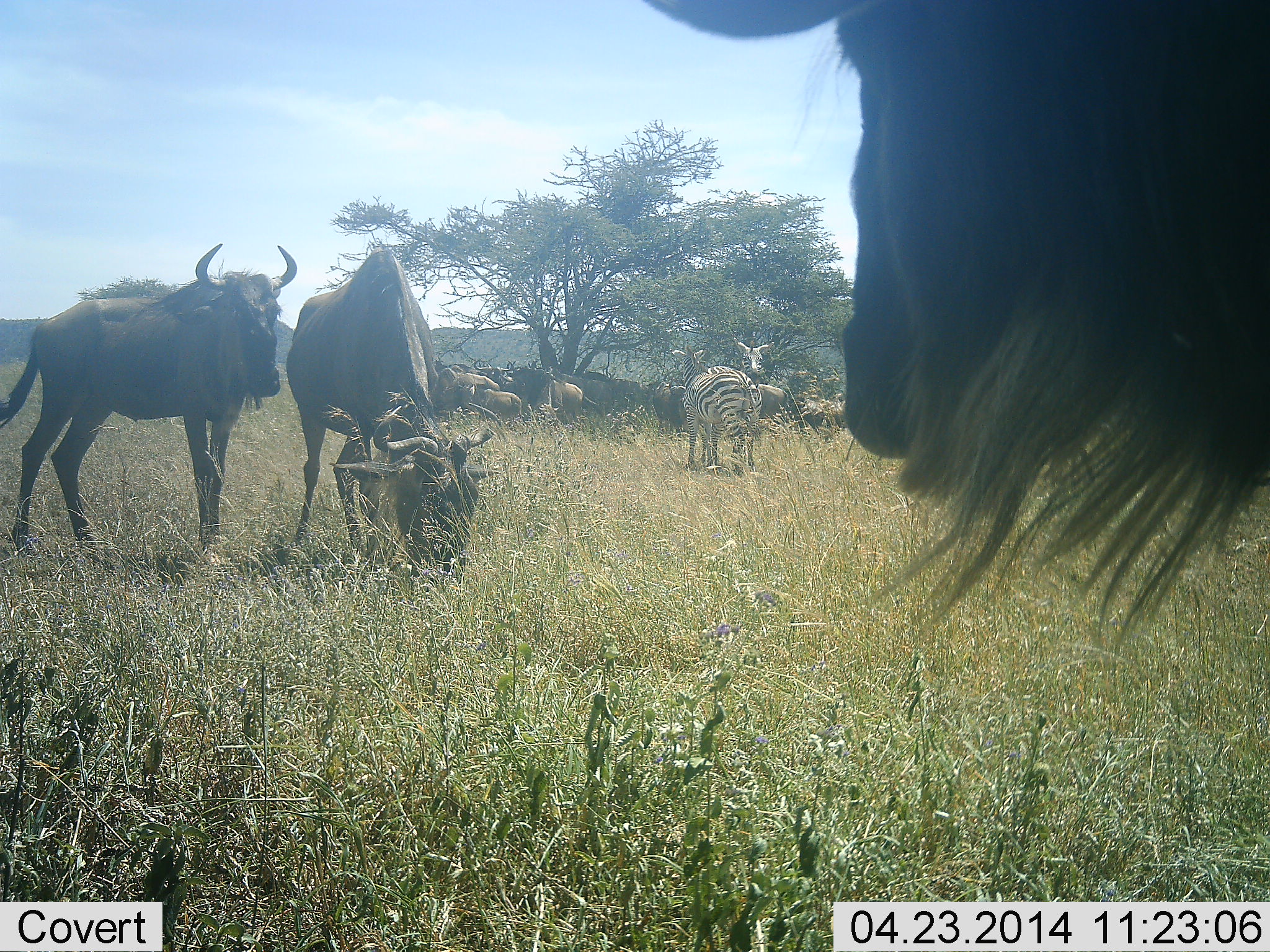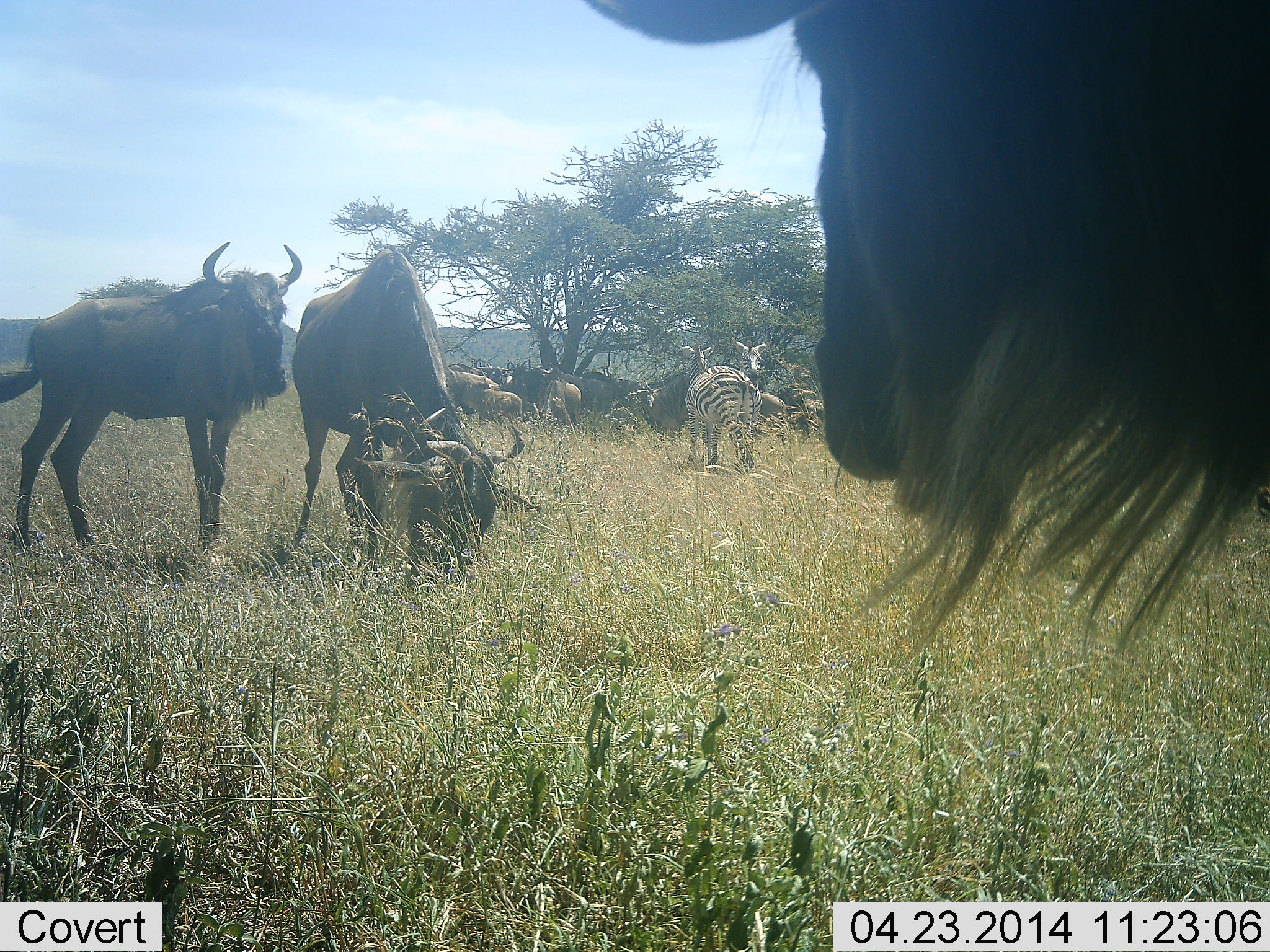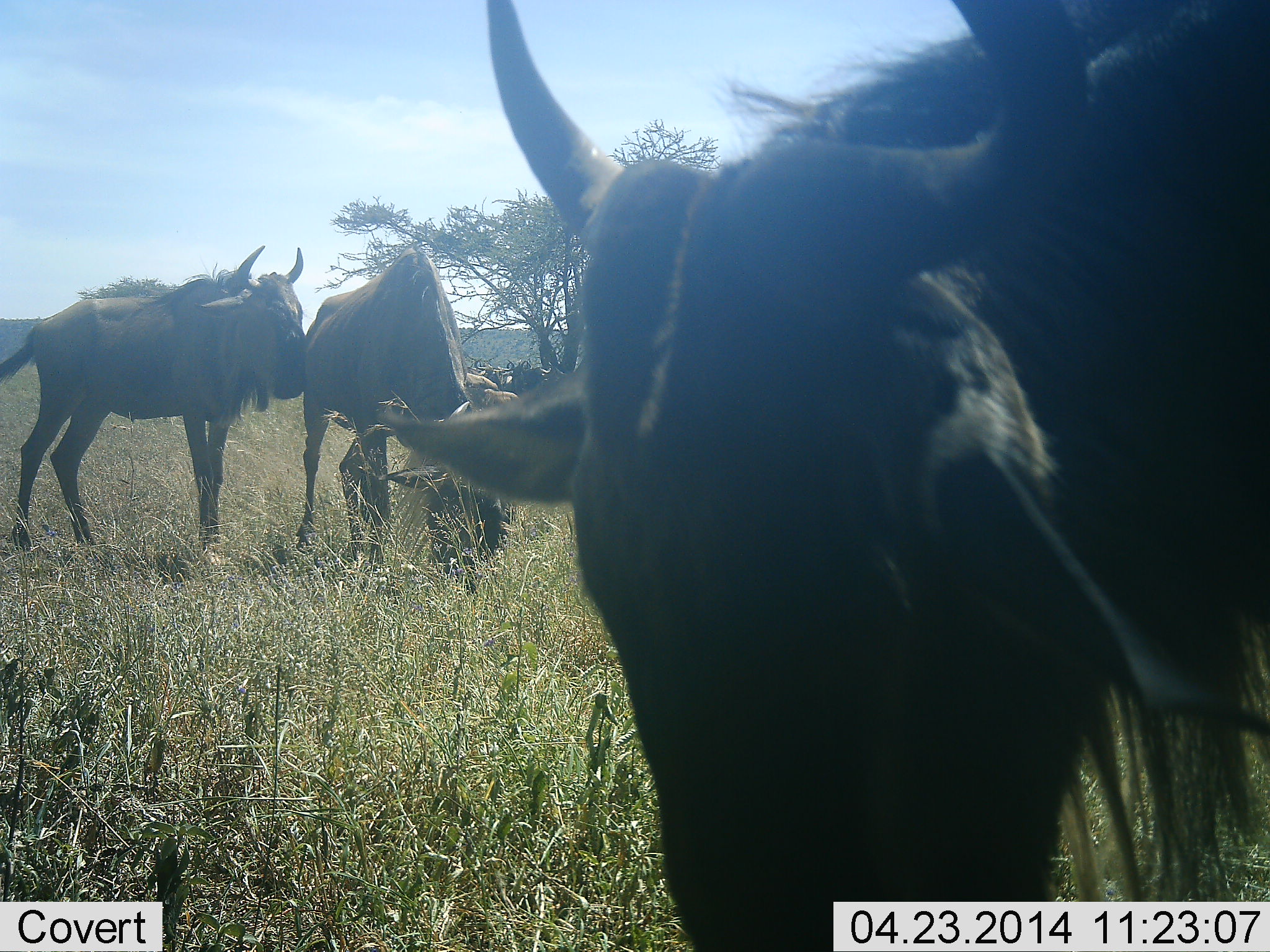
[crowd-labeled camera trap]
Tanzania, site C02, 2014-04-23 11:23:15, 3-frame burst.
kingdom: Animalia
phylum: Chordata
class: Mammalia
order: Artiodactyla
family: Bovidae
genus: Connochaetes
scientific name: Connochaetes taurinus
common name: blue wildebeest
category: wildebeest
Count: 11-50.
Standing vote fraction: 77%.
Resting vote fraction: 8%.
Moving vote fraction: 23%.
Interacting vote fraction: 15%.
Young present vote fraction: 8%.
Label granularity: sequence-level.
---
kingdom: Animalia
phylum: Chordata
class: Mammalia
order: Perissodactyla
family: Equidae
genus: Equus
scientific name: Equus quagga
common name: plains zebra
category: zebra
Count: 2.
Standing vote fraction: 80%.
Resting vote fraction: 0%.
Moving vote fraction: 0%.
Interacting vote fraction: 10%.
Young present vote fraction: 0%.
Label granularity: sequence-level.